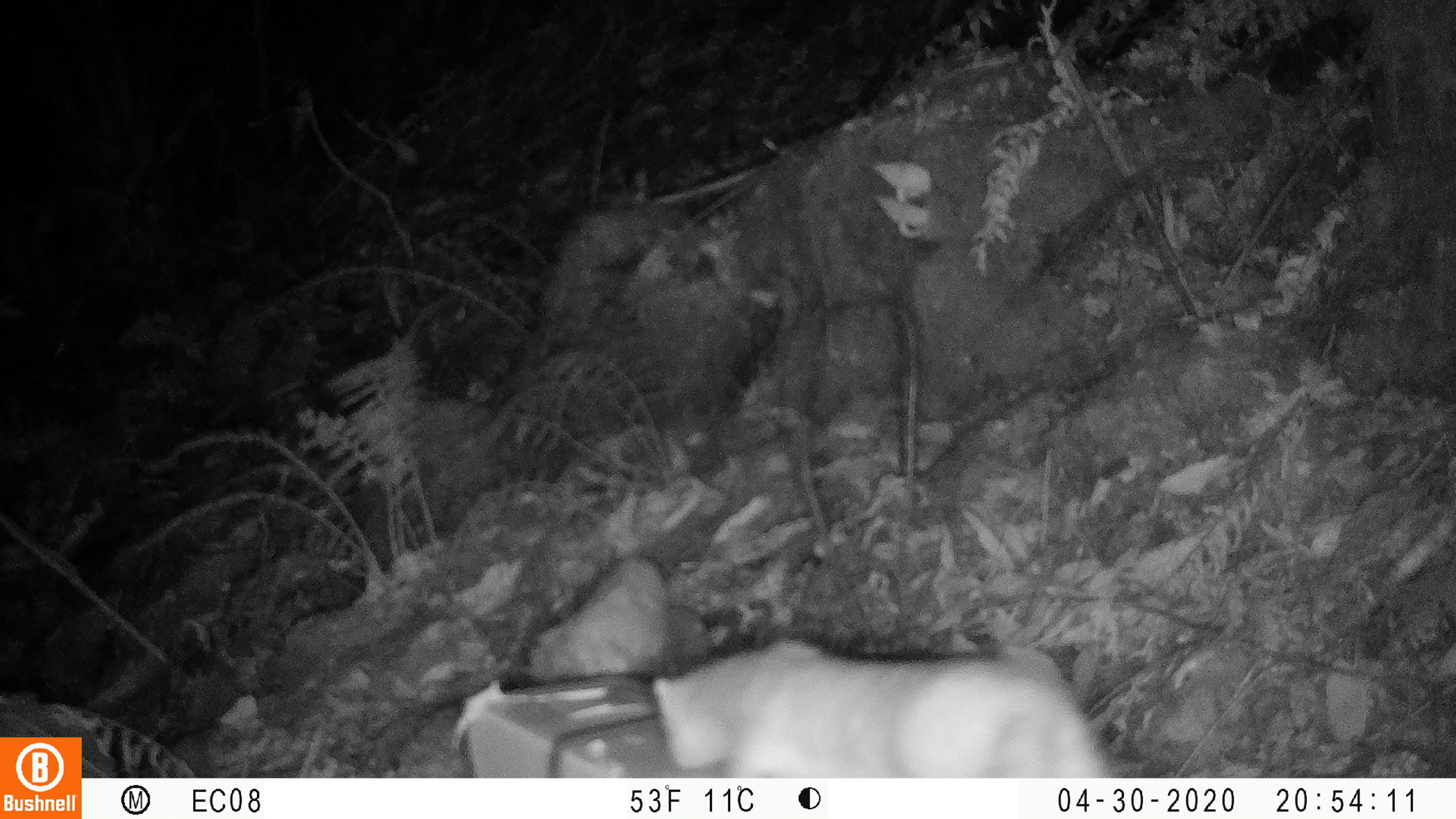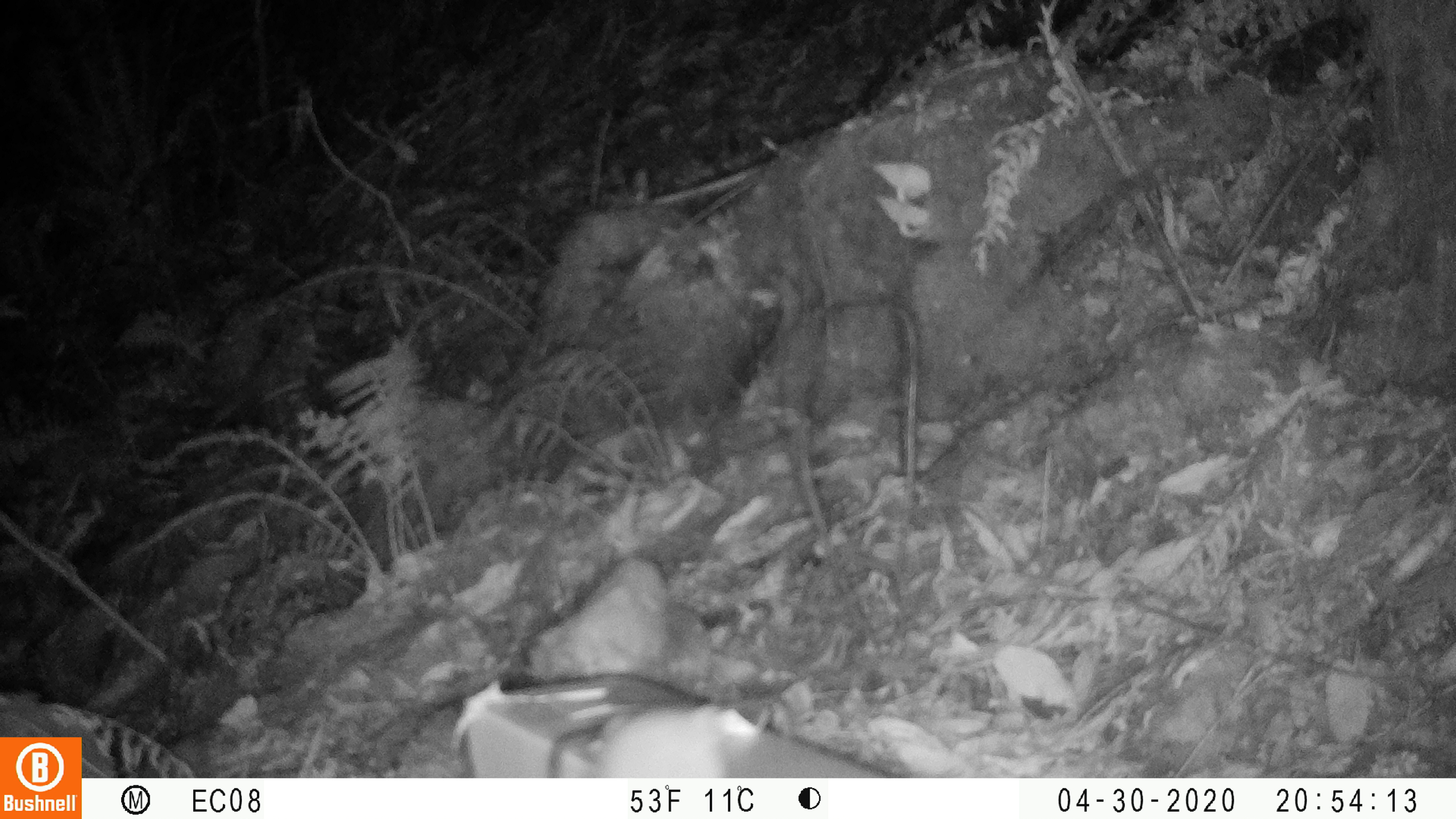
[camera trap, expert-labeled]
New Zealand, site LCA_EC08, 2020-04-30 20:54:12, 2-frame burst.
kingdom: Animalia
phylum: Chordata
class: Mammalia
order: Carnivora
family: Mustelidae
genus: Mustela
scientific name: Mustela erminea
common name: stoat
Stoat (Mustela erminea).